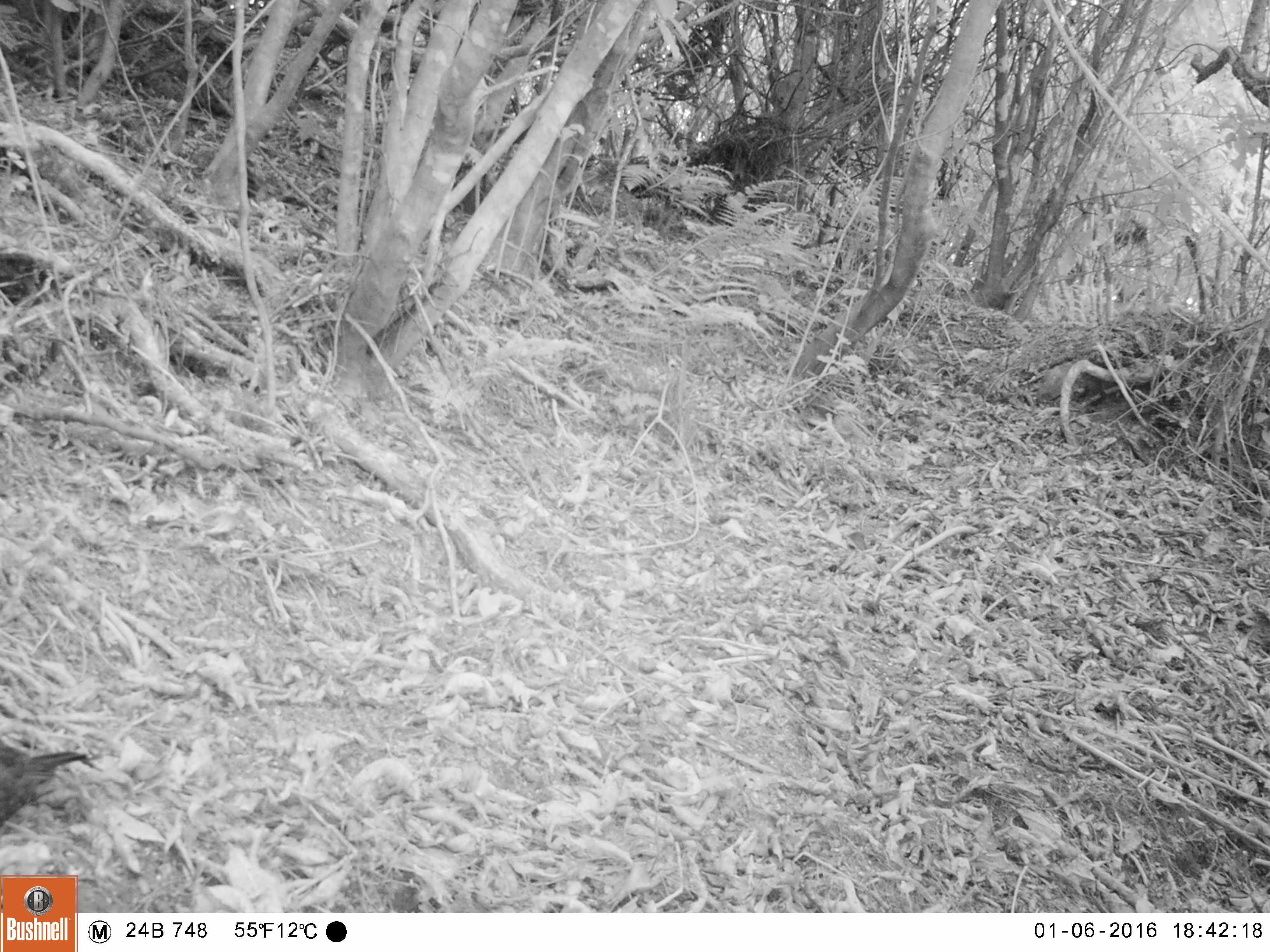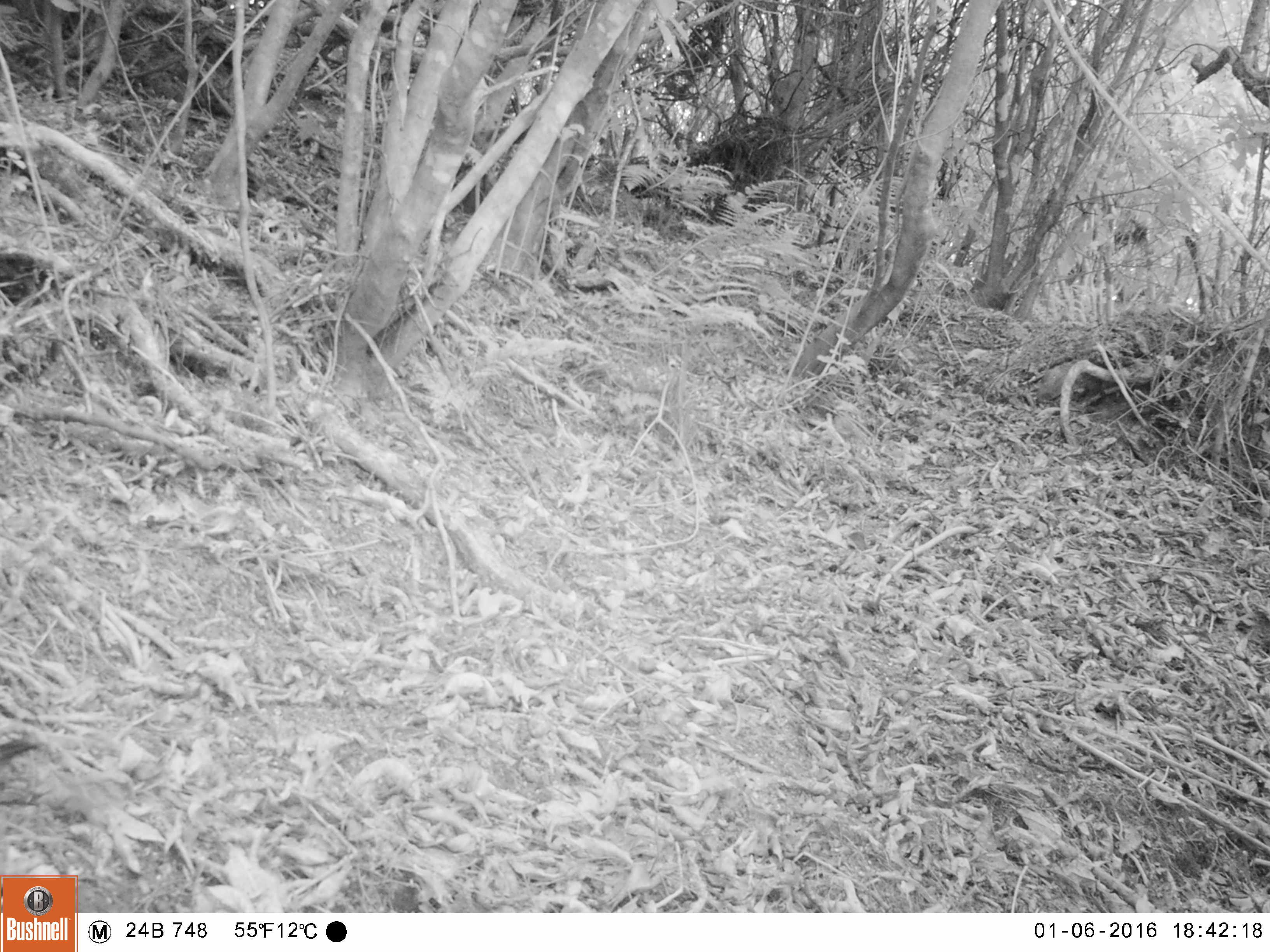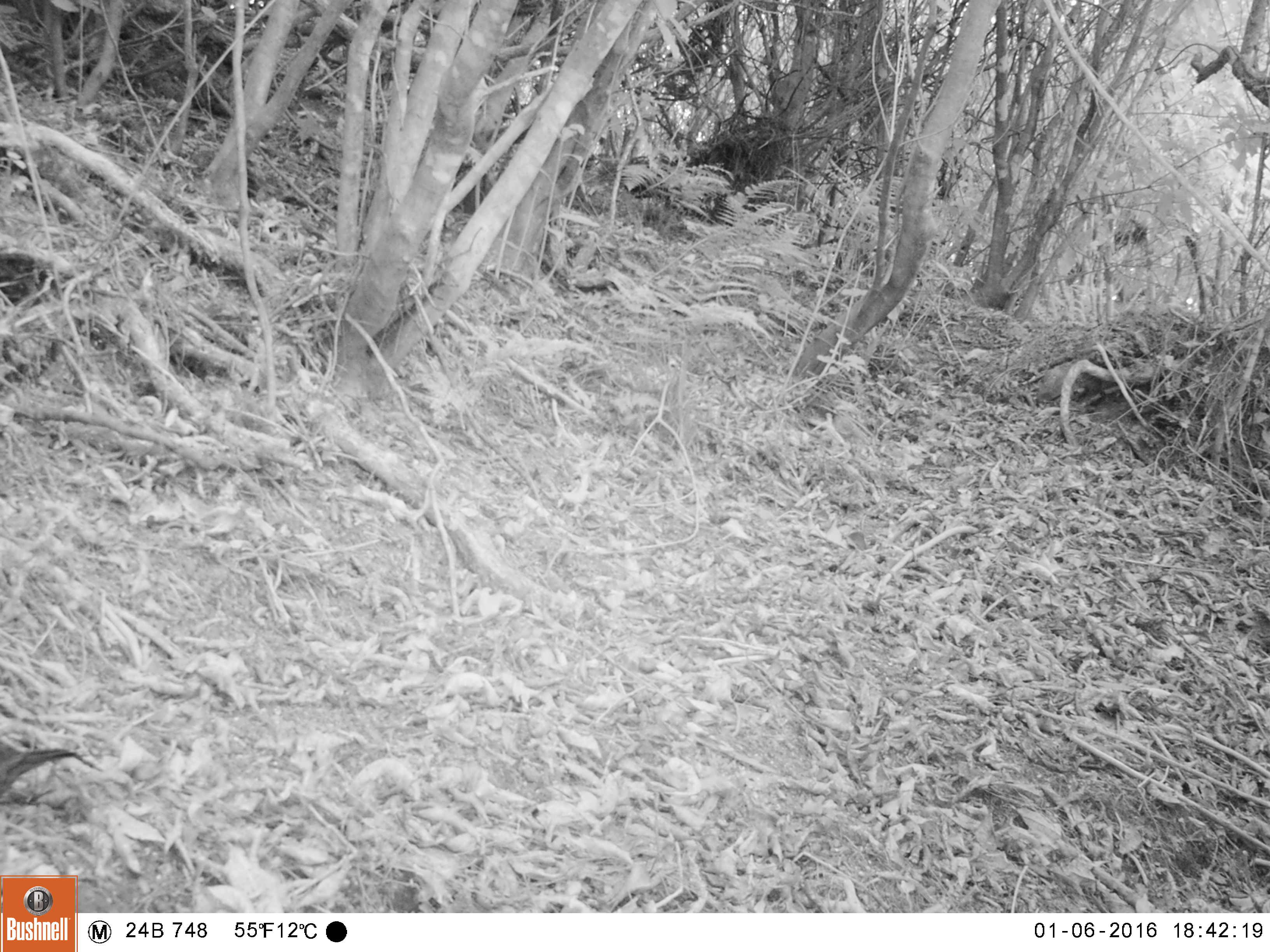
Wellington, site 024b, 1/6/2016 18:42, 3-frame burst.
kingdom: Animalia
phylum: Chordata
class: Aves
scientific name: Aves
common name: bird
Bird (Aves).